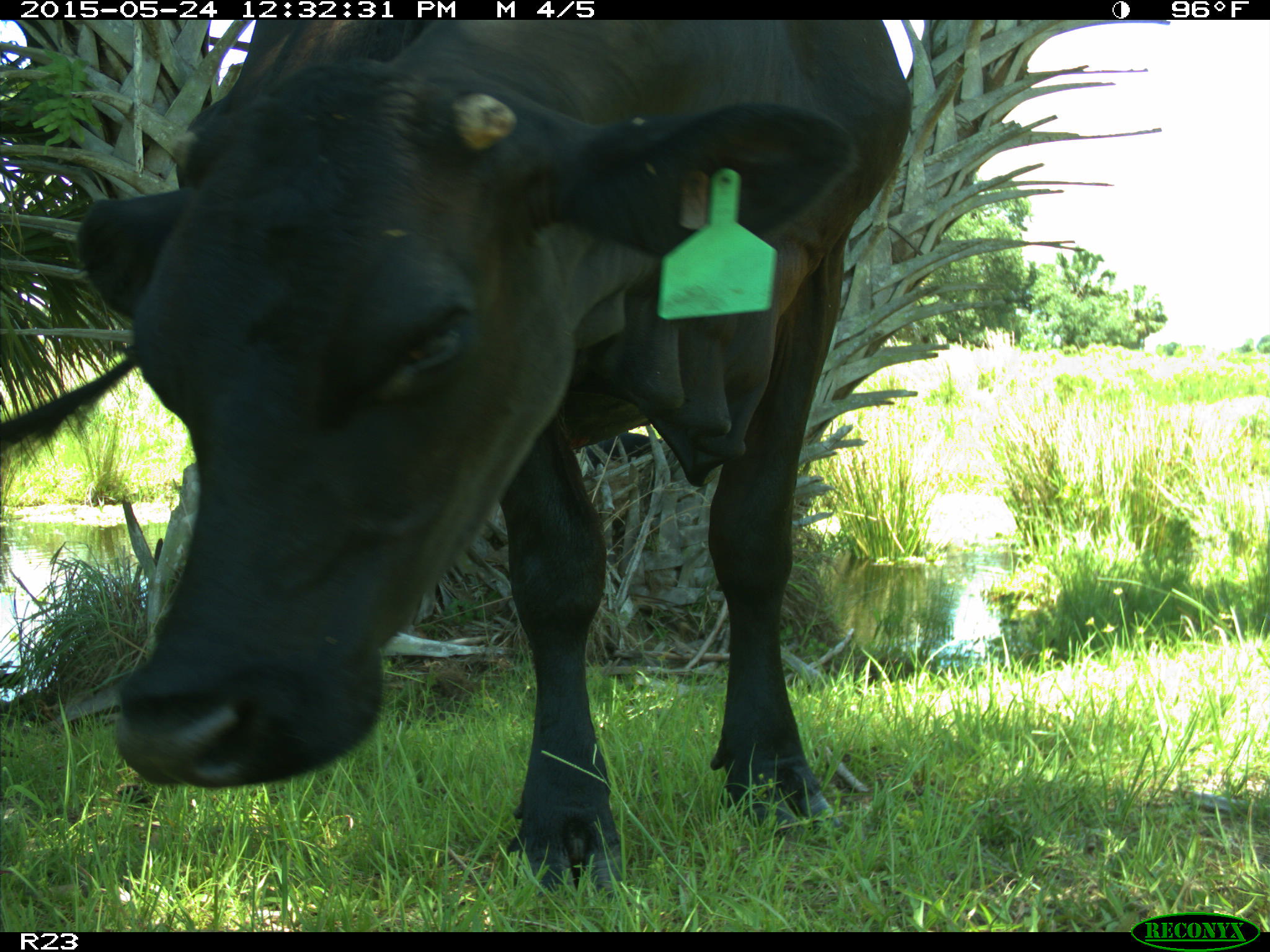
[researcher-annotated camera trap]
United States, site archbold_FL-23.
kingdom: Animalia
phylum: Chordata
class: Mammalia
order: Artiodactyla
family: Bovidae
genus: Bos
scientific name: Bos taurus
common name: domestic cow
Bos taurus (domestic cow).